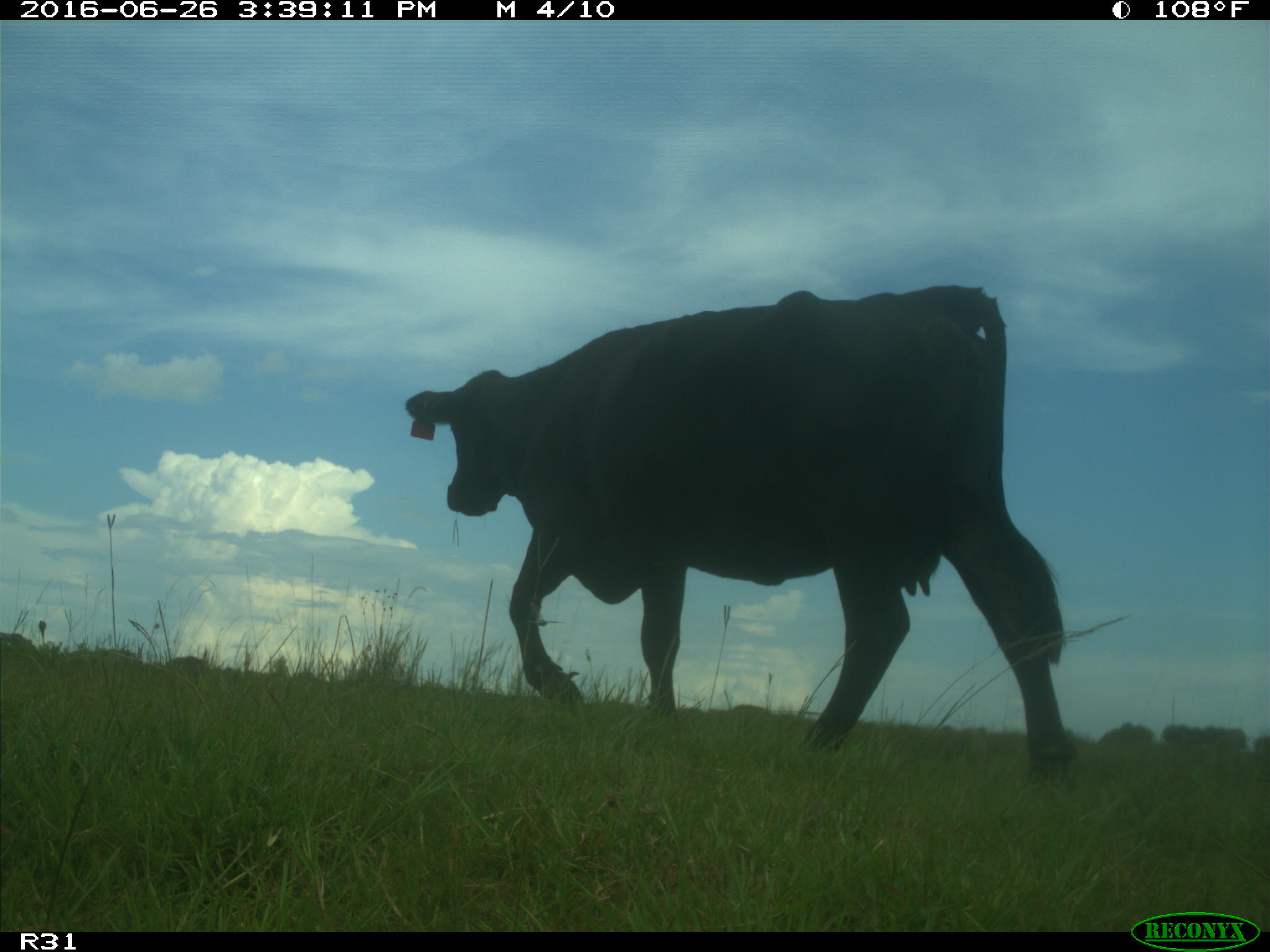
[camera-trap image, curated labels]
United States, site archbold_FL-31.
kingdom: Animalia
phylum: Chordata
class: Mammalia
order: Artiodactyla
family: Bovidae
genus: Bos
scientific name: Bos taurus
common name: domestic cow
Bos taurus (domestic cow).